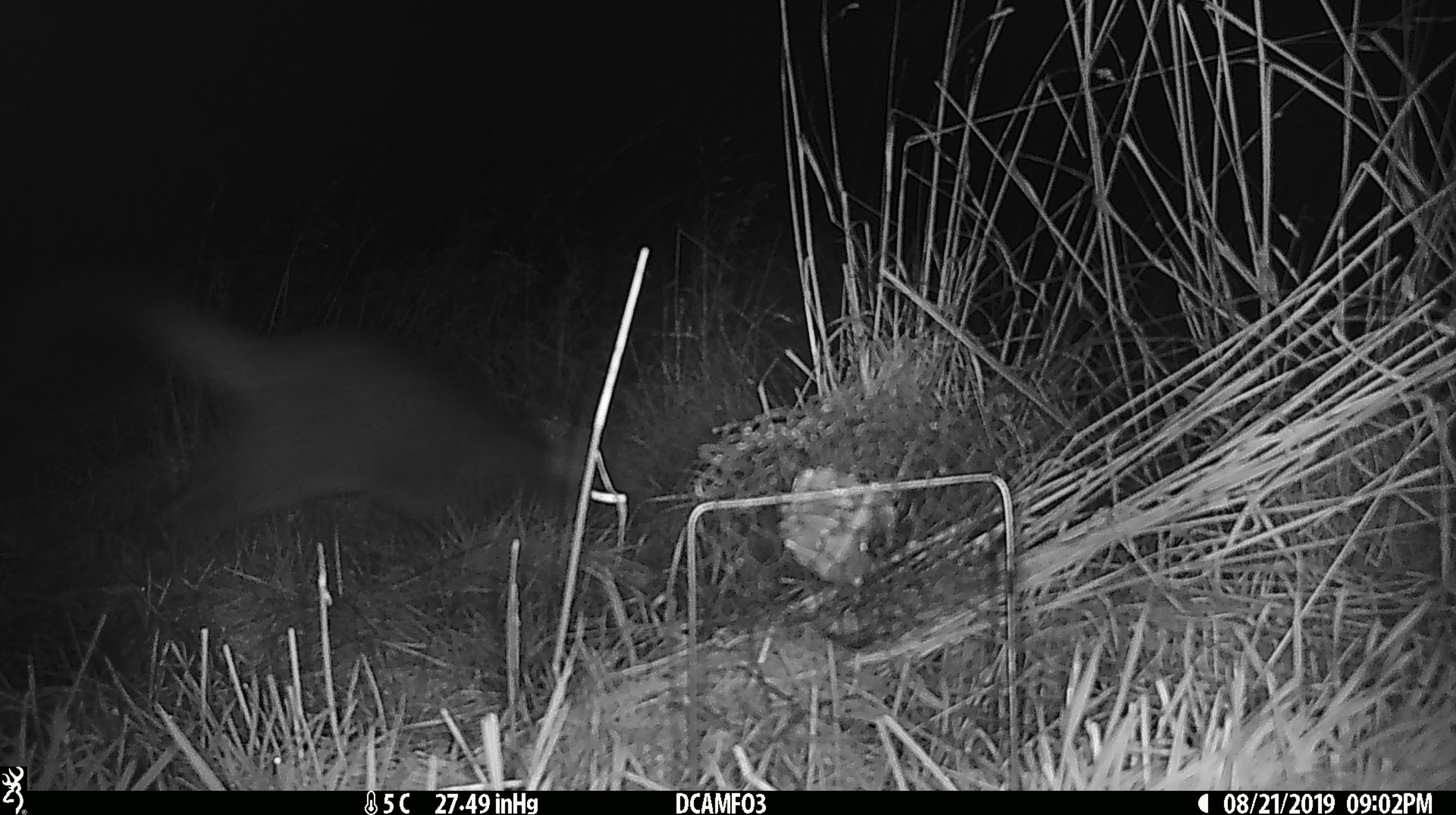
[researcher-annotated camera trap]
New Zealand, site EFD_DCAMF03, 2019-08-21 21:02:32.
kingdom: Animalia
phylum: Chordata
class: Mammalia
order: Diprotodontia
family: Phalangeridae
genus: Trichosurus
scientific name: Trichosurus vulpecula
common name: common brushtail possum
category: possum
Possum (common brushtail possum) (Trichosurus vulpecula).